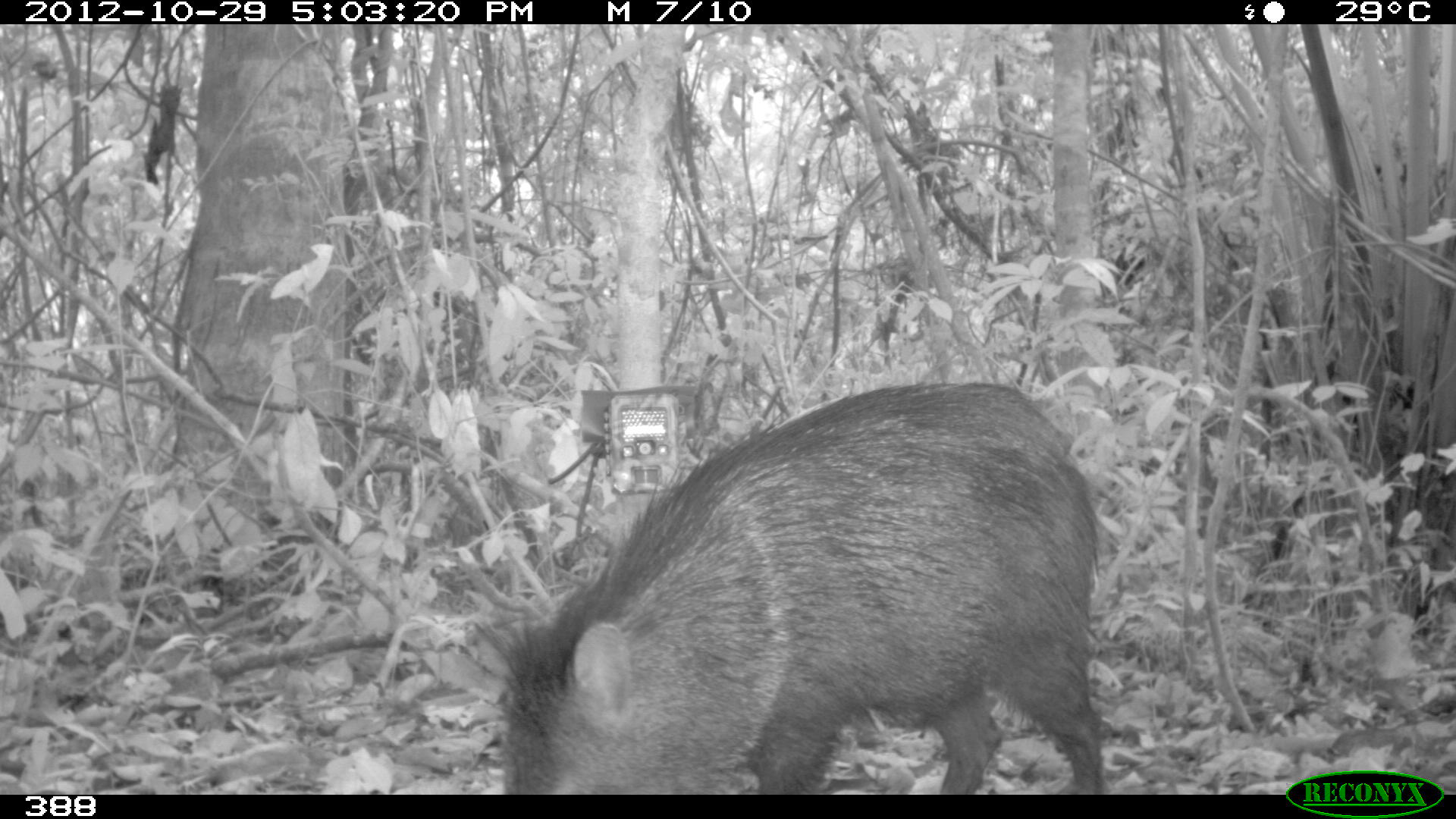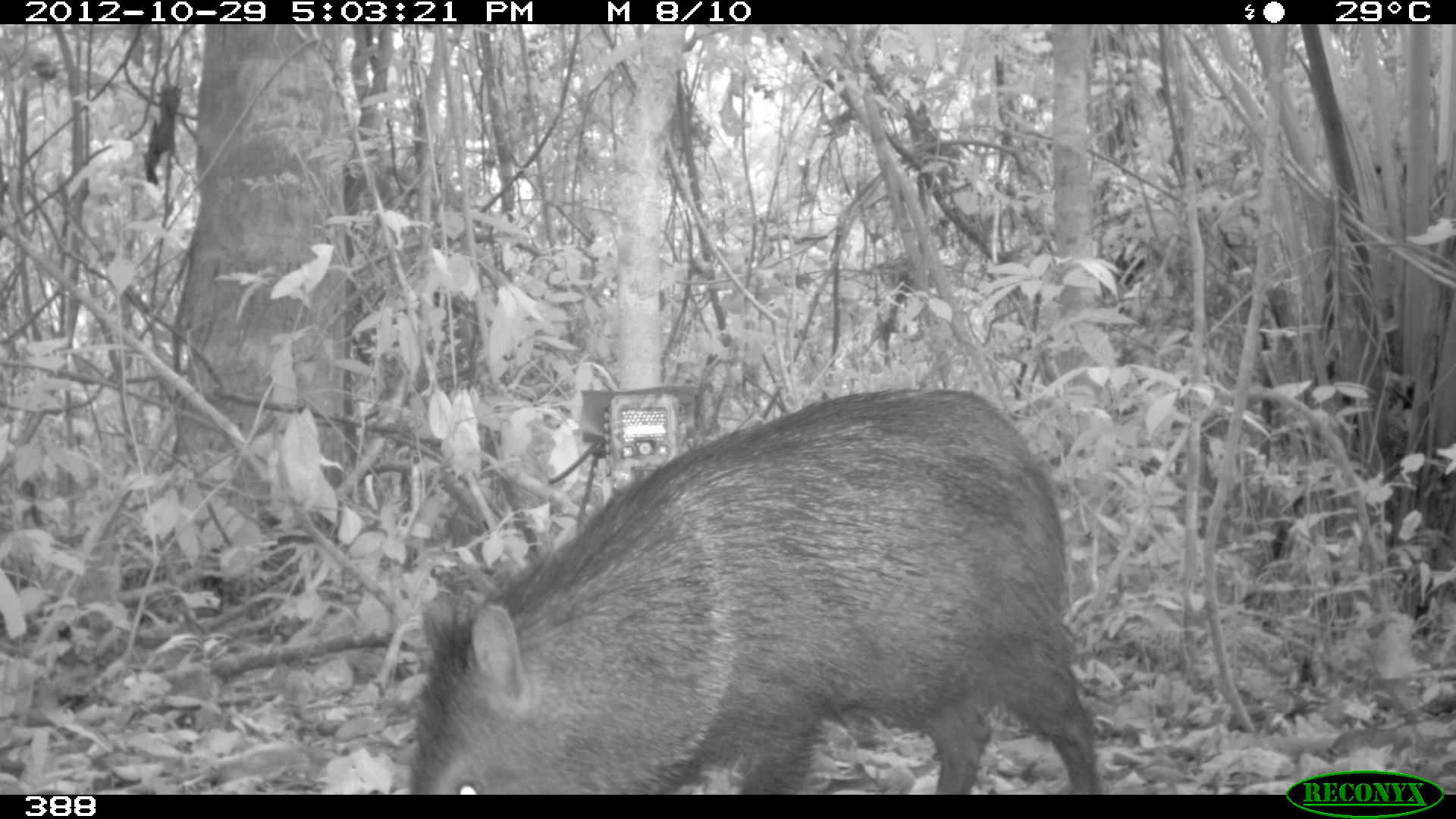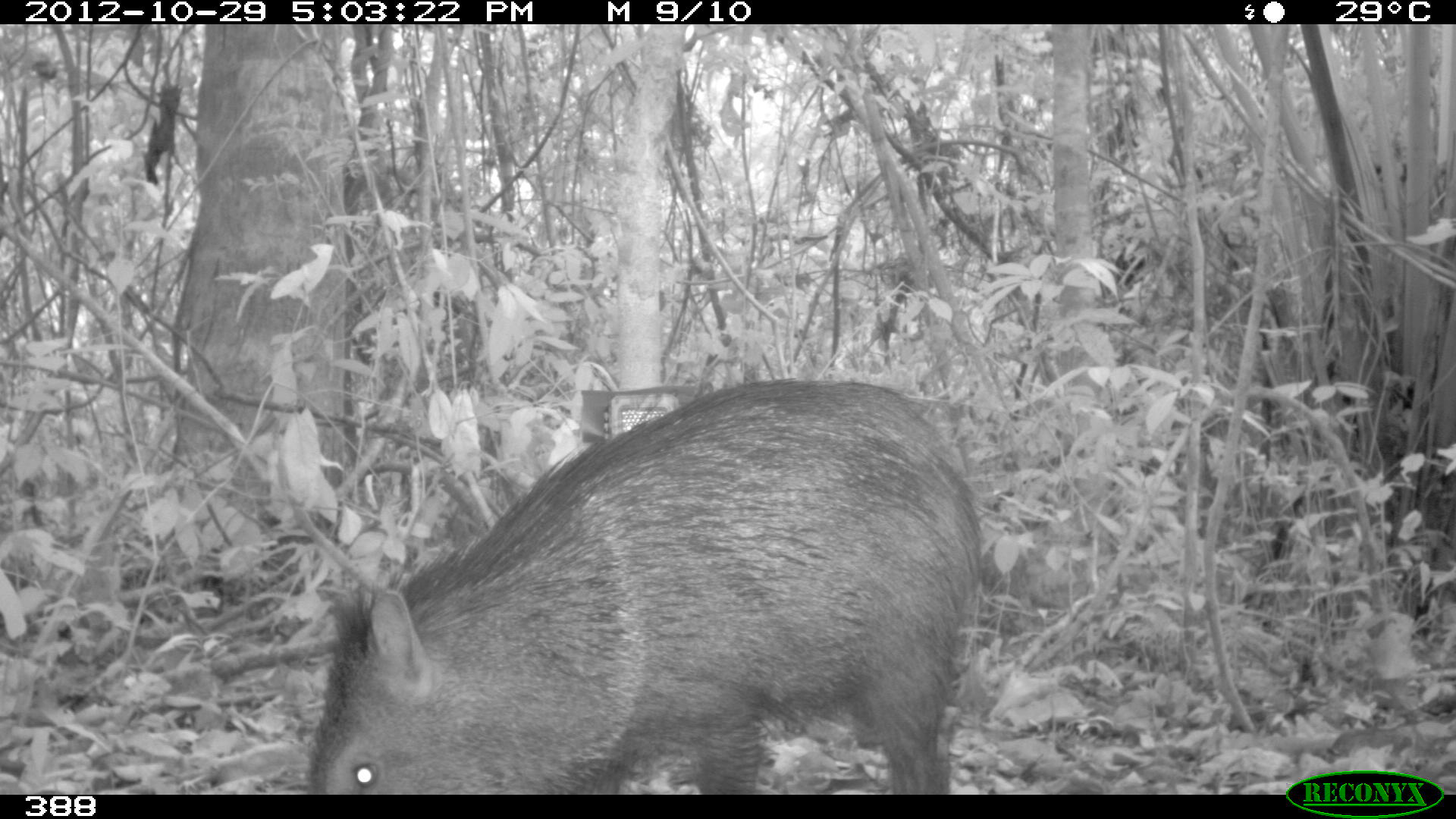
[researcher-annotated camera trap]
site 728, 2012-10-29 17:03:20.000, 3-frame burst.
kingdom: Animalia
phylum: Chordata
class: Mammalia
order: Artiodactyla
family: Tayassuidae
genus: Pecari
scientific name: Pecari tajacu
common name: collared peccary